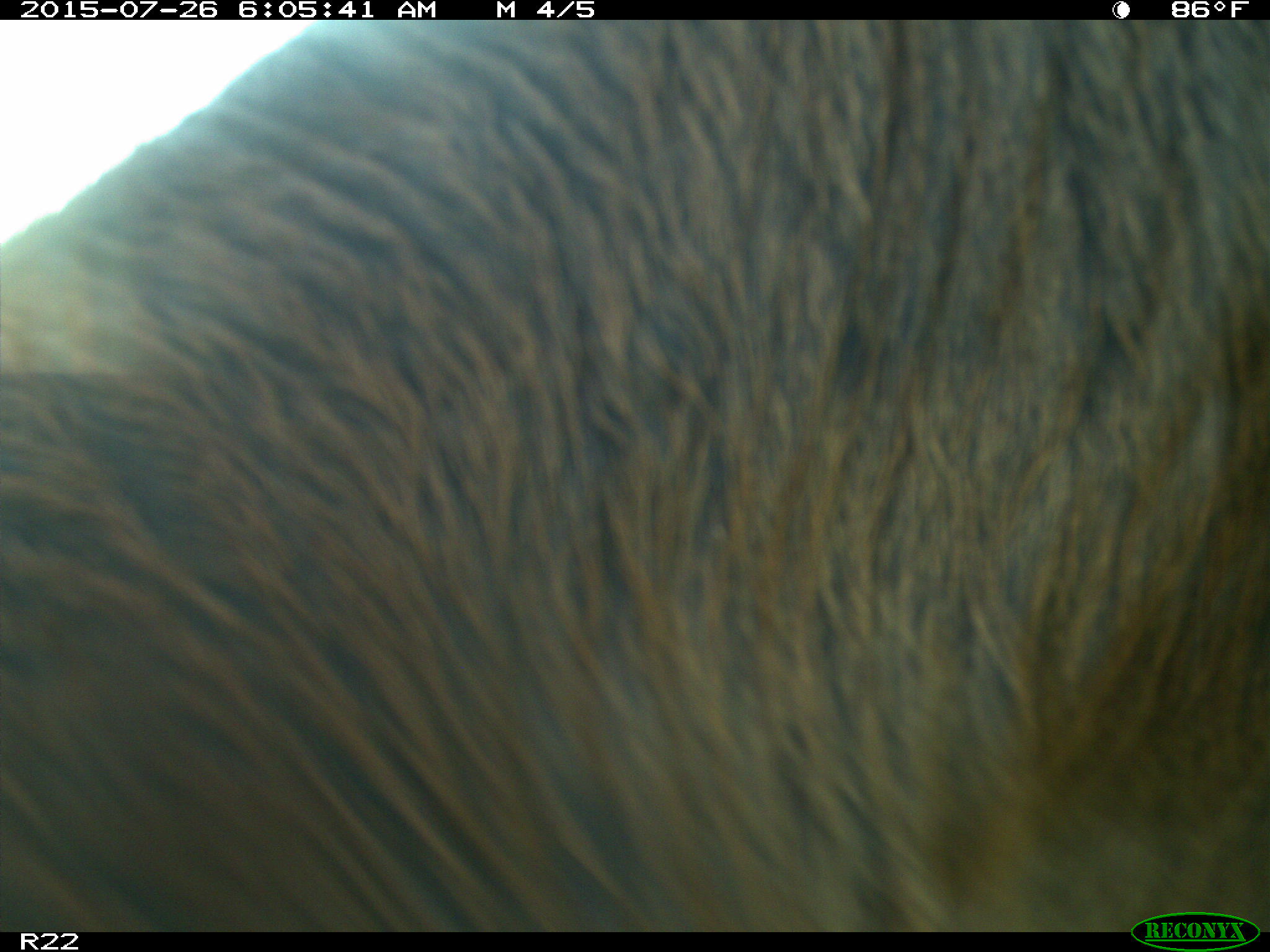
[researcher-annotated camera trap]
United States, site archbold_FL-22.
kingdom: Animalia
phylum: Chordata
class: Mammalia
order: Artiodactyla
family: Bovidae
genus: Bos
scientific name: Bos taurus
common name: domestic cow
Bos taurus (domestic cow).